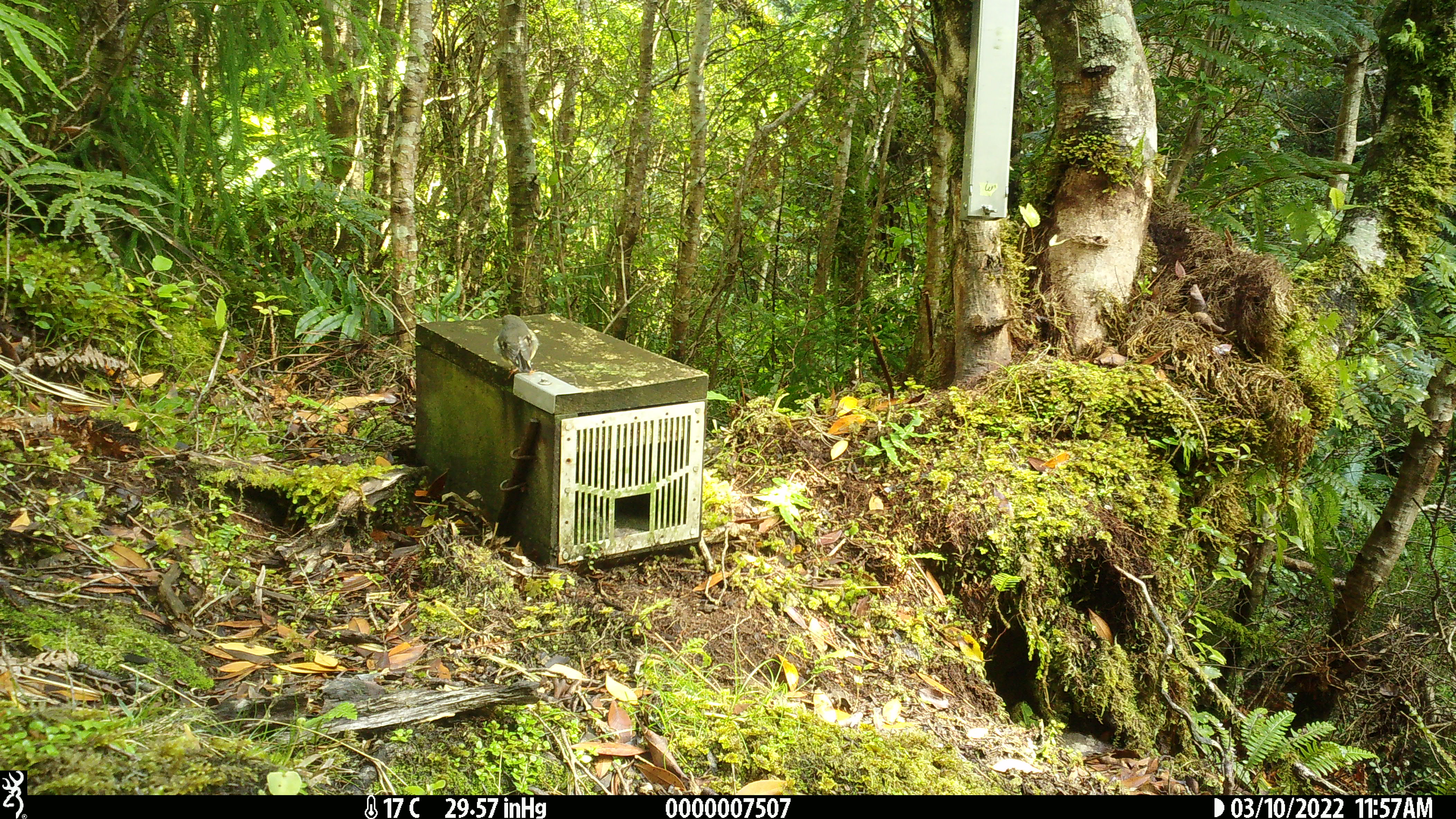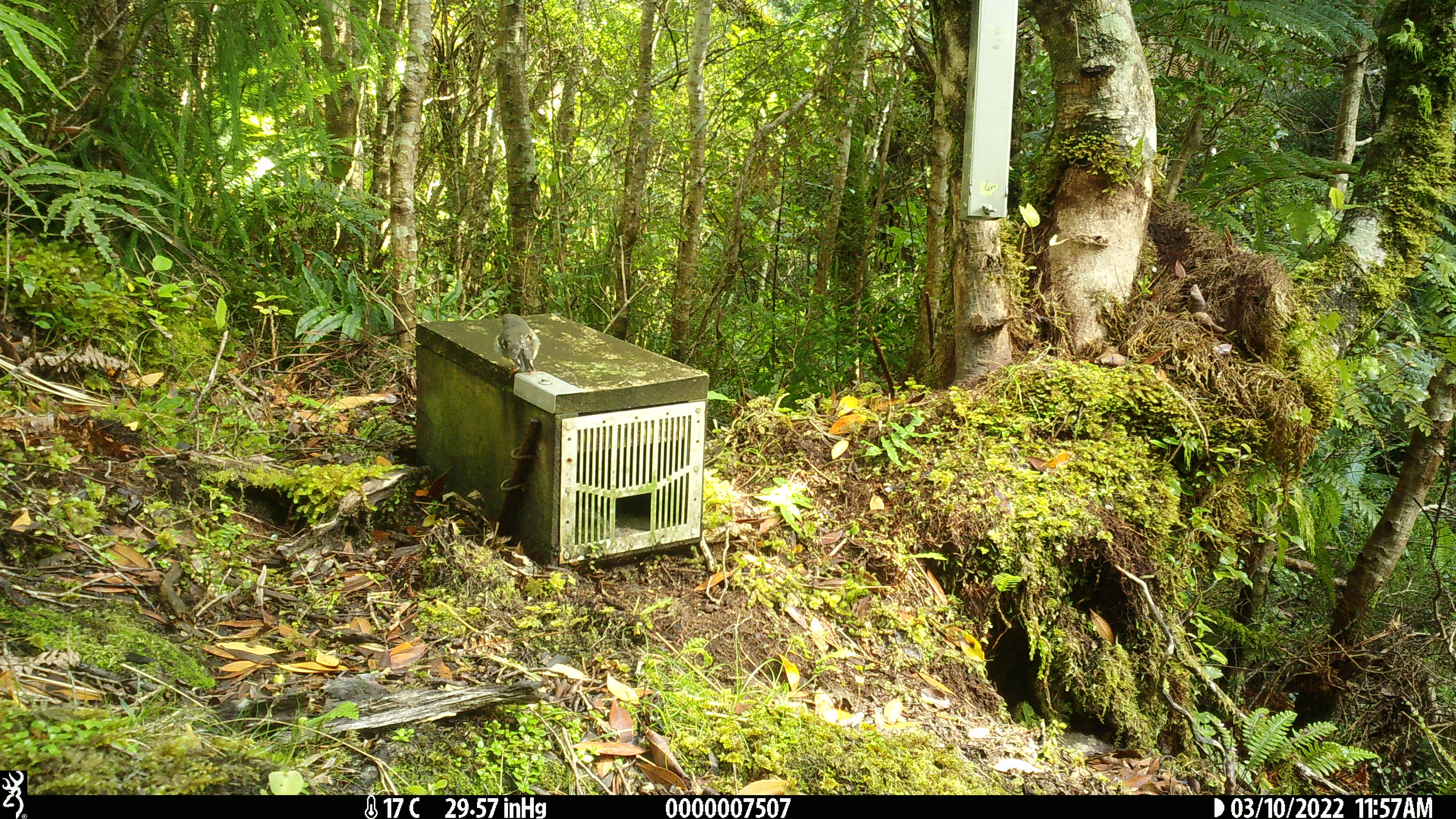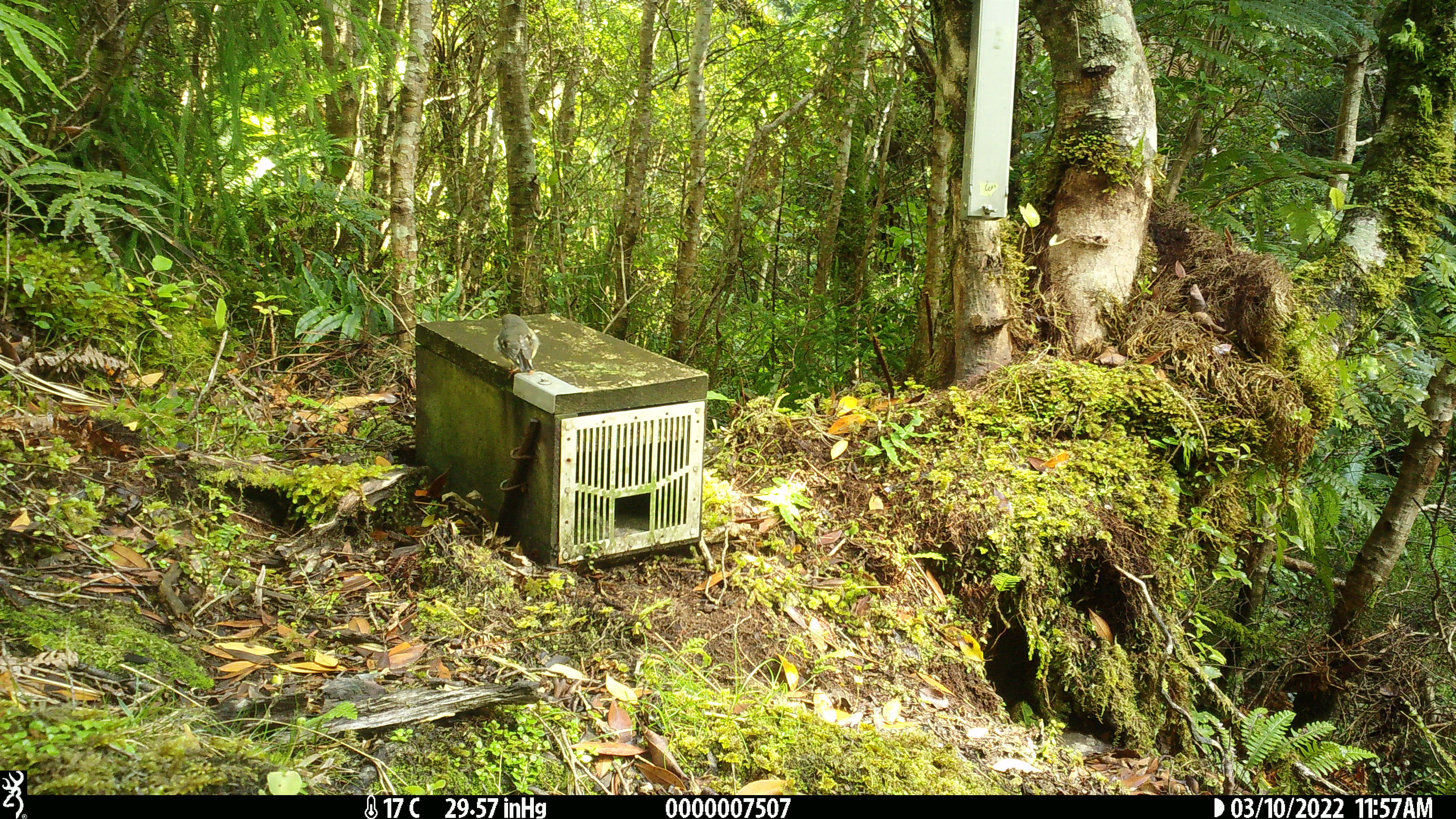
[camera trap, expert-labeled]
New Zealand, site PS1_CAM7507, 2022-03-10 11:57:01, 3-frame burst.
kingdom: Animalia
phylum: Chordata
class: Aves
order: Passeriformes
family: Petroicidae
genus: Petroica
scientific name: Petroica macrocephala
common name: tomtit